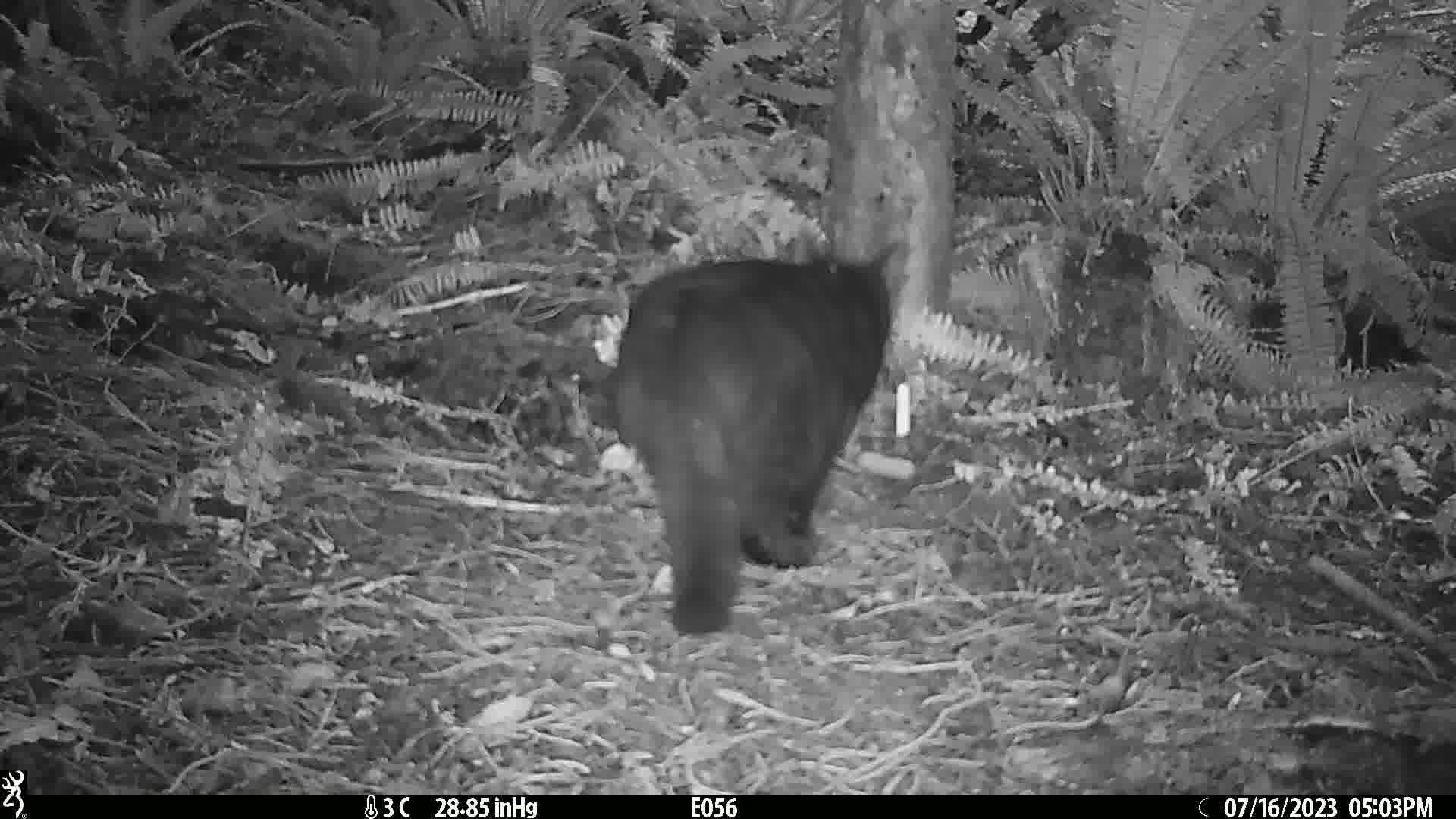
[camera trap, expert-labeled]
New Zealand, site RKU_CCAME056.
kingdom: Animalia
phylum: Chordata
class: Mammalia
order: Carnivora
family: Felidae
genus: Felis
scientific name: Felis catus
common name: domestic cat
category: cat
Cat (domestic cat) (Felis catus).